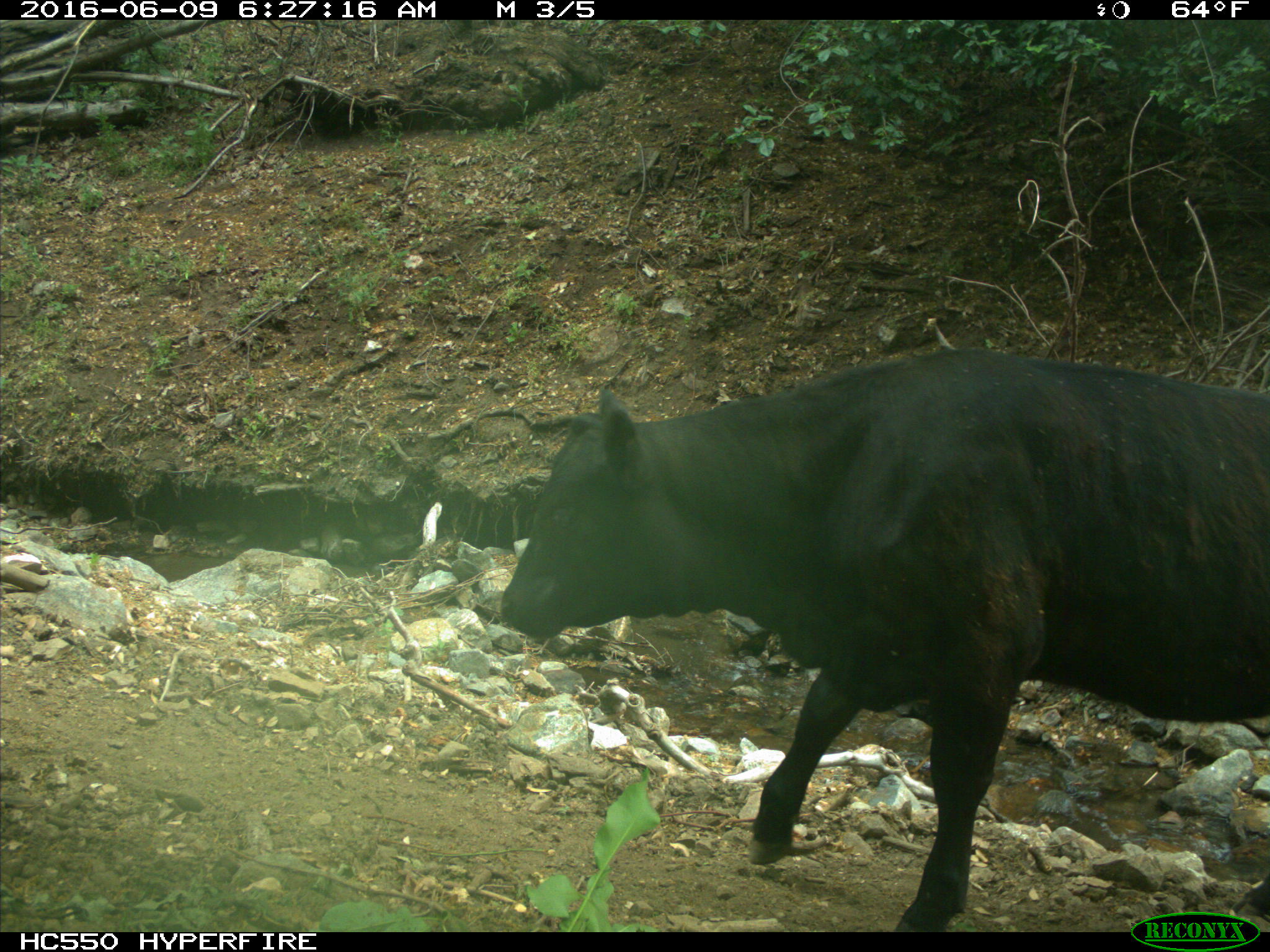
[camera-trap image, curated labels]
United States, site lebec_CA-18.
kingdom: Animalia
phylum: Chordata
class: Mammalia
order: Artiodactyla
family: Bovidae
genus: Bos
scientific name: Bos taurus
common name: domestic cow